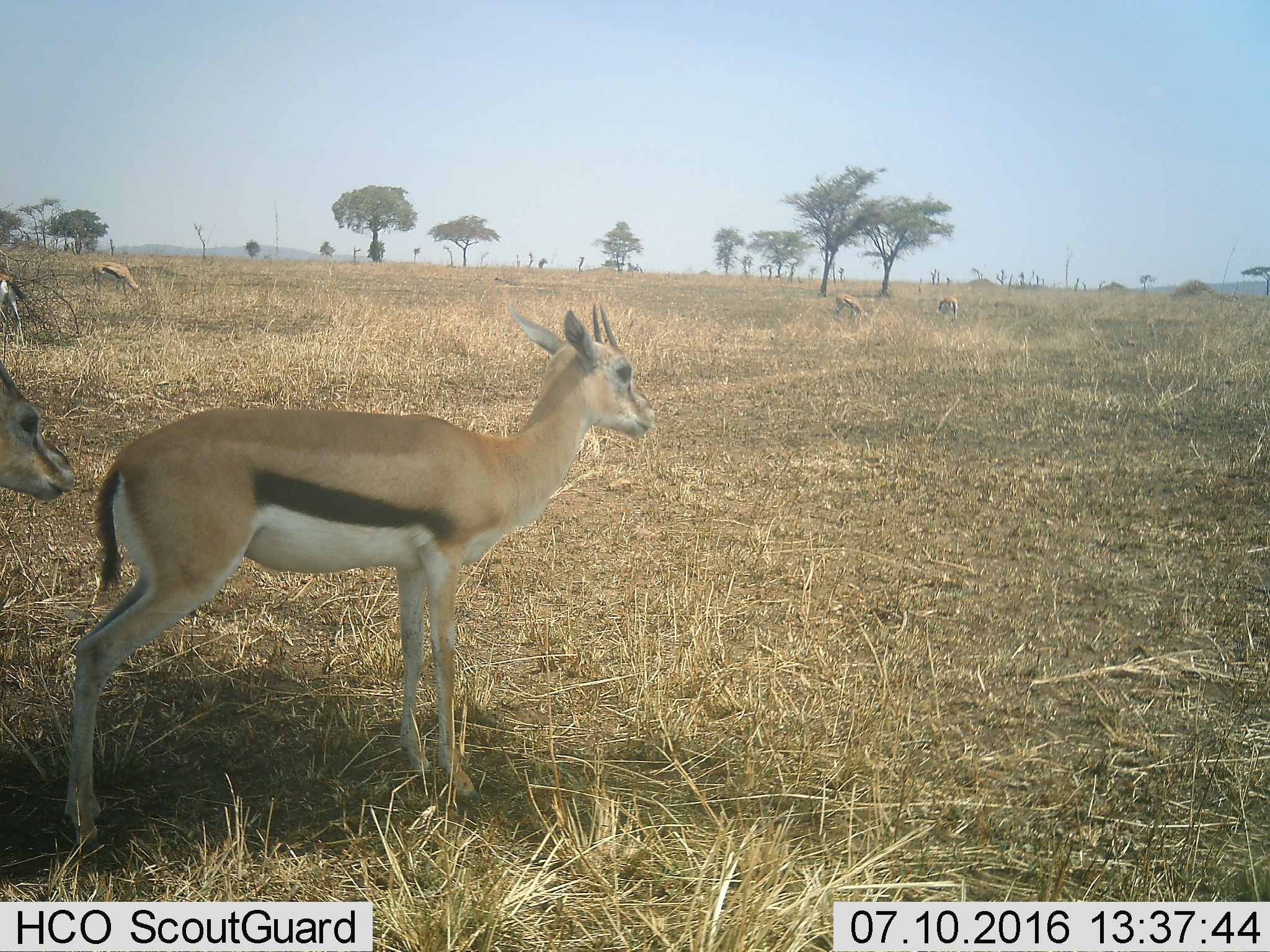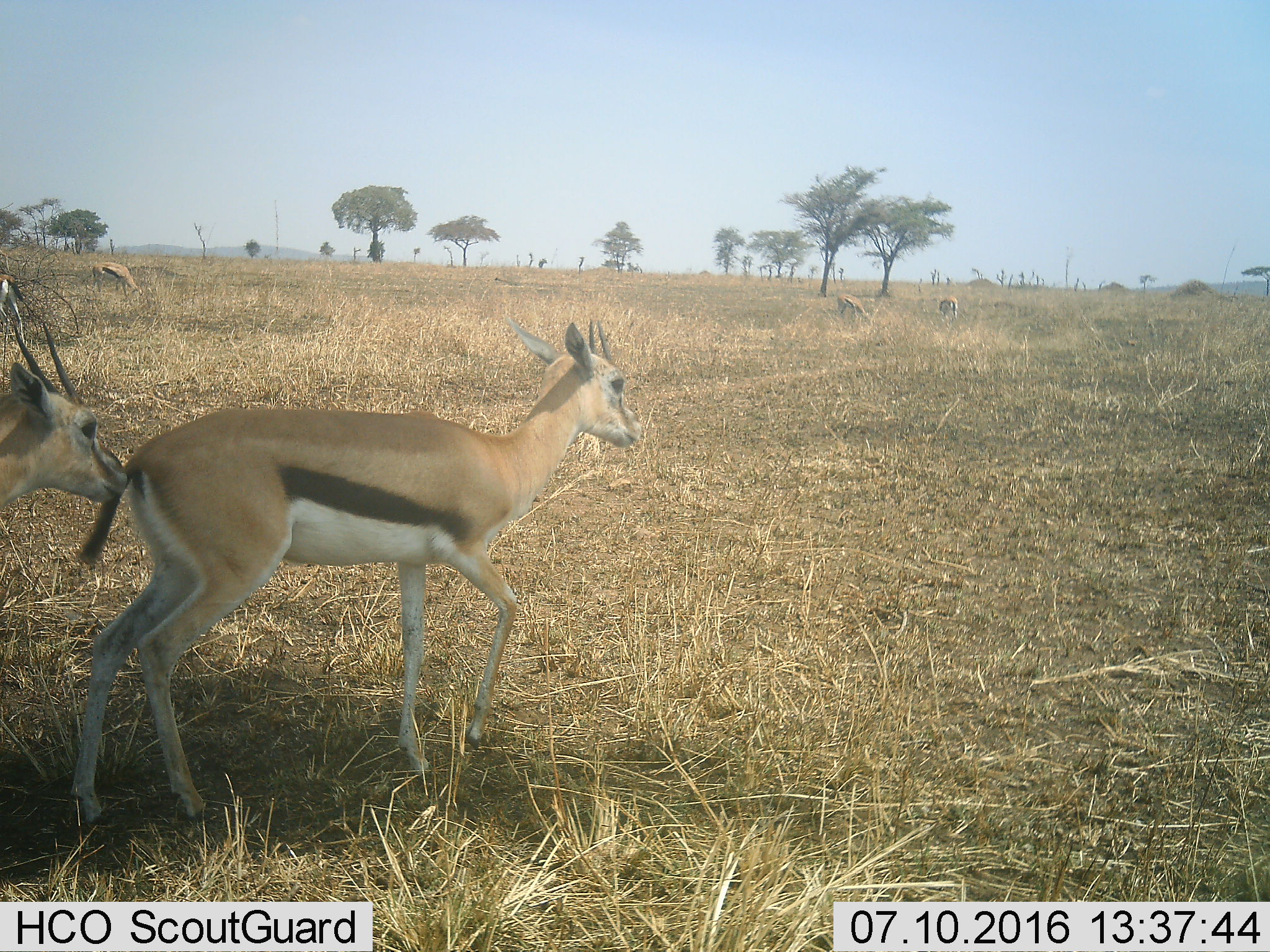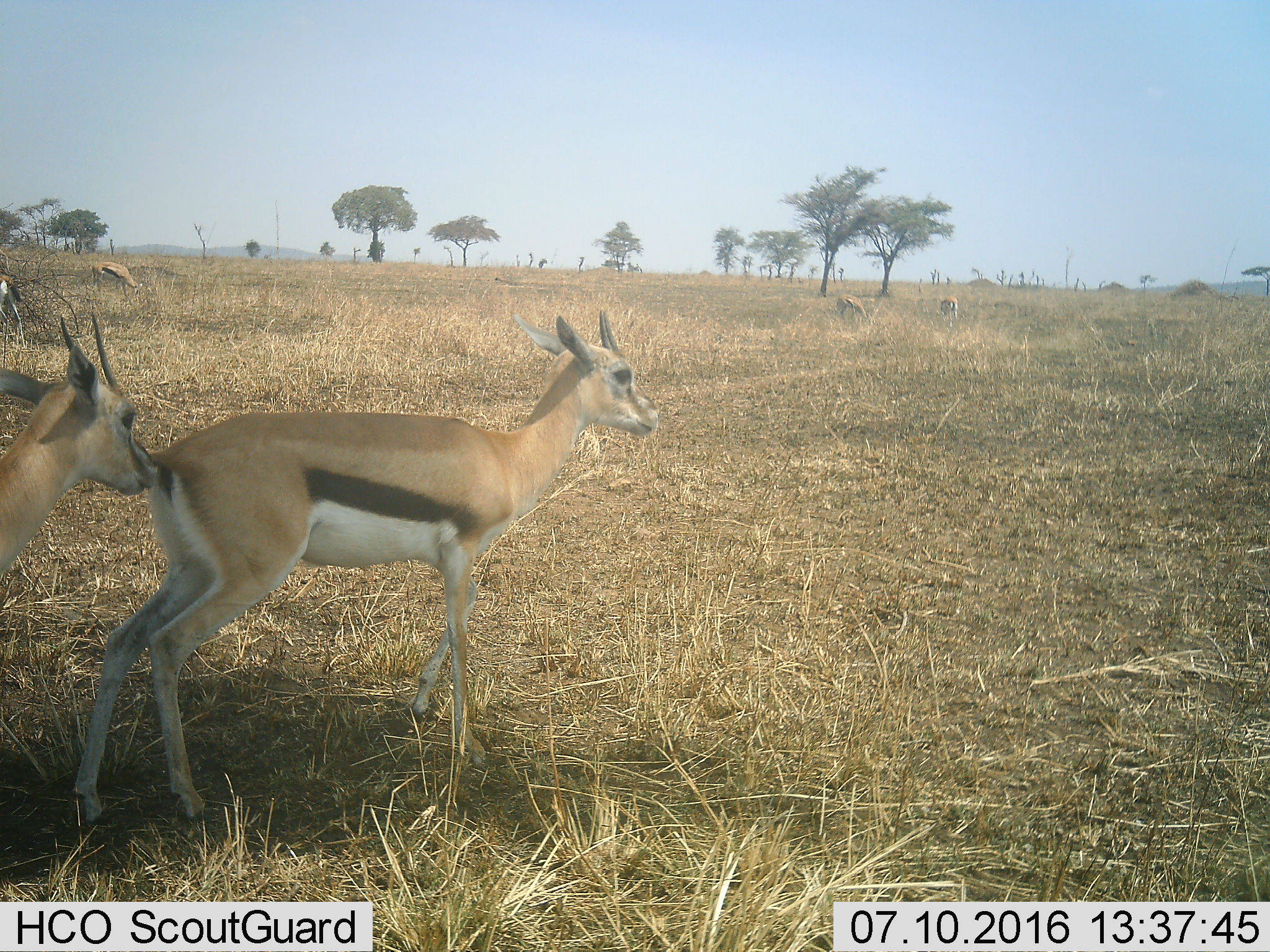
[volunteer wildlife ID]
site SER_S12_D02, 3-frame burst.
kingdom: Animalia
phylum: Chordata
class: Mammalia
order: Artiodactyla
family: Bovidae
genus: Eudorcas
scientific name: Eudorcas thomsonii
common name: thomson's gazelle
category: gazellethomsons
Gazellethomsons (thomson's gazelle) (Eudorcas thomsonii), count 6. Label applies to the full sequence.